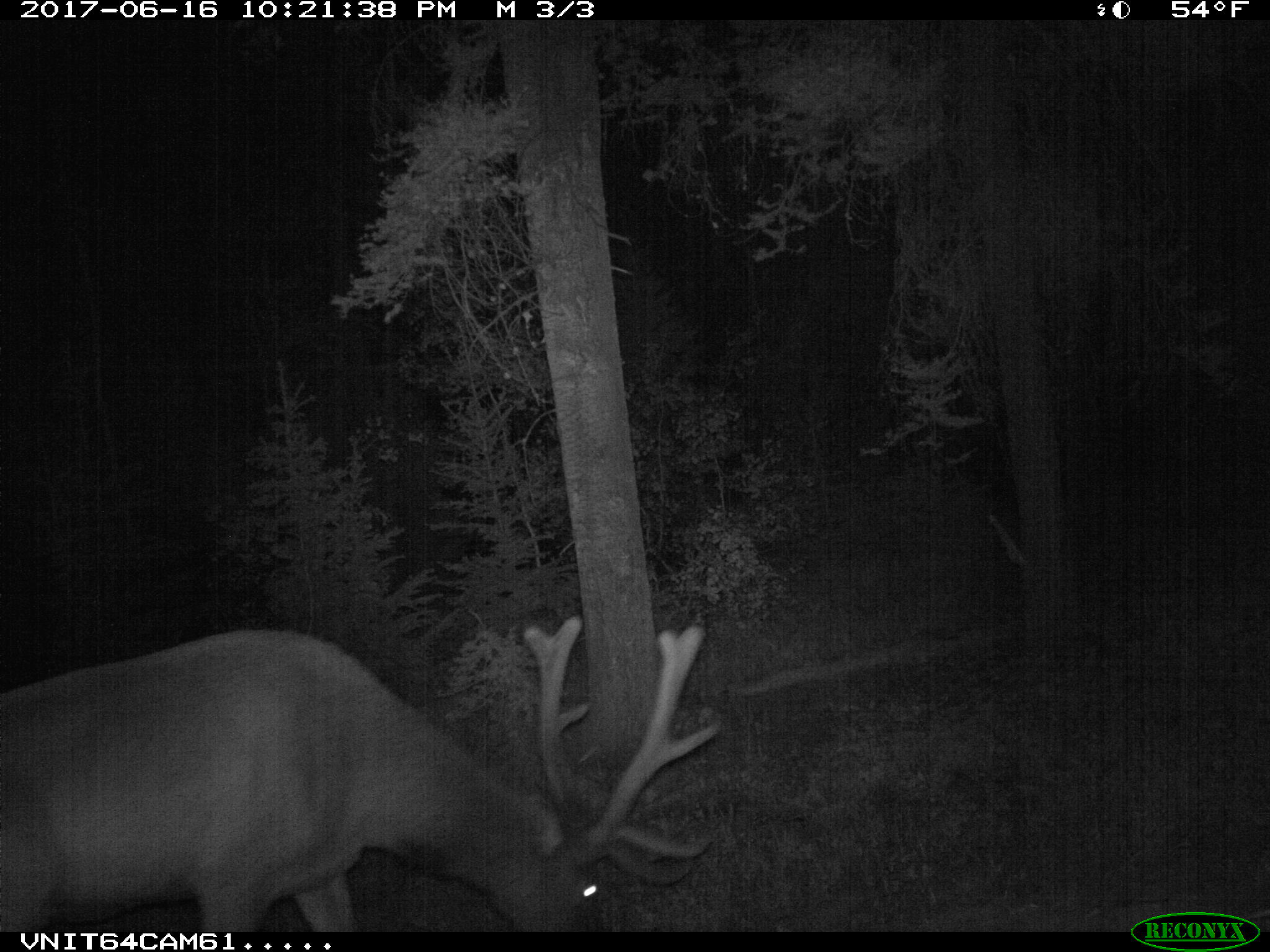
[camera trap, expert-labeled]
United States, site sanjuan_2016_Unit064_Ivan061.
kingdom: Animalia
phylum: Chordata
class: Mammalia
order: Artiodactyla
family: Cervidae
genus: Cervus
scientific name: Cervus elaphus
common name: red deer